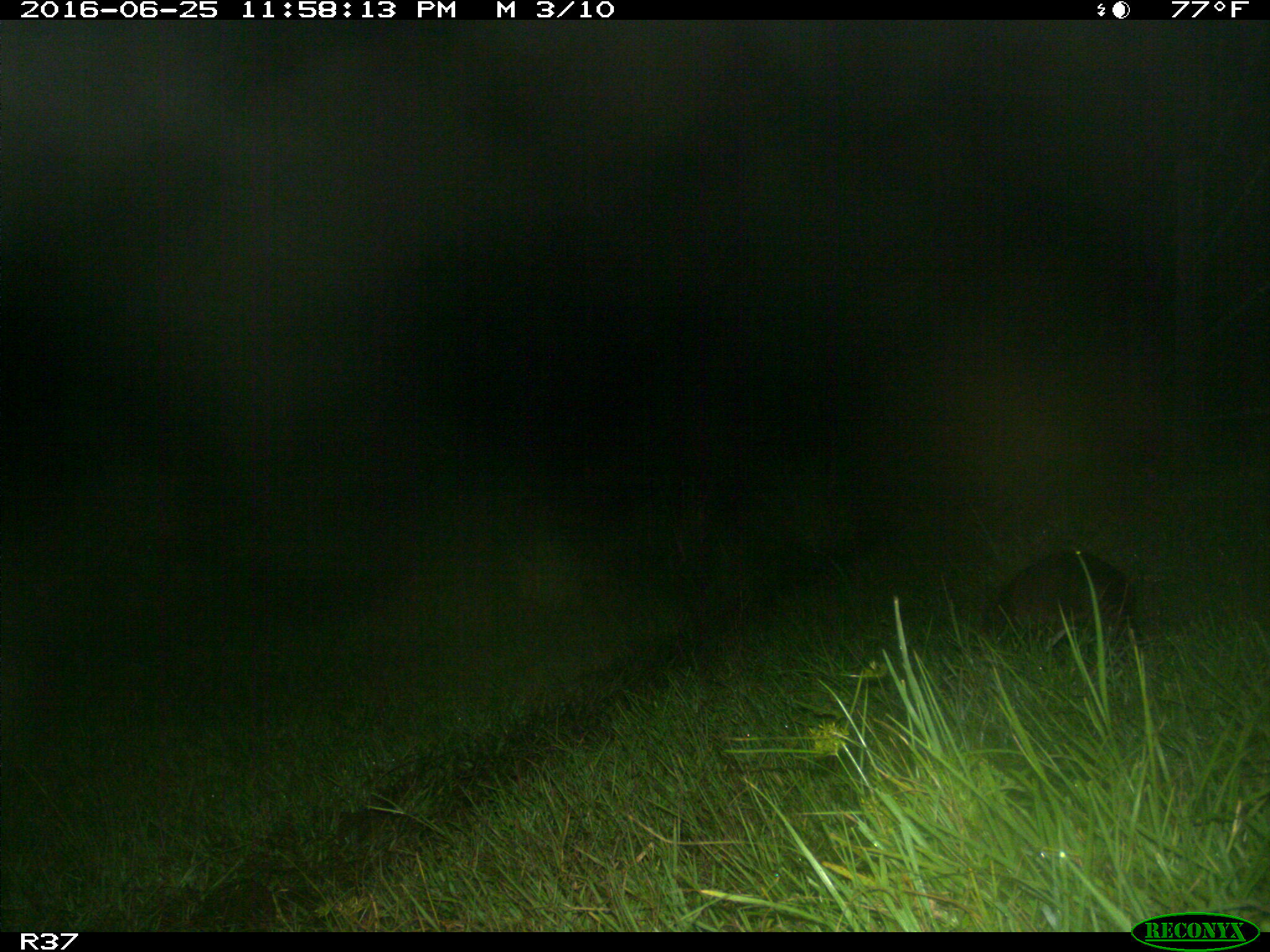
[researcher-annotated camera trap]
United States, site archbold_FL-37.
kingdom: Animalia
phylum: Chordata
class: Mammalia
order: Cingulata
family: Dasypodidae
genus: Dasypus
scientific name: Dasypus novemcinctus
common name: nine-banded armadillo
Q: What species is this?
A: Dasypus novemcinctus (nine-banded armadillo).